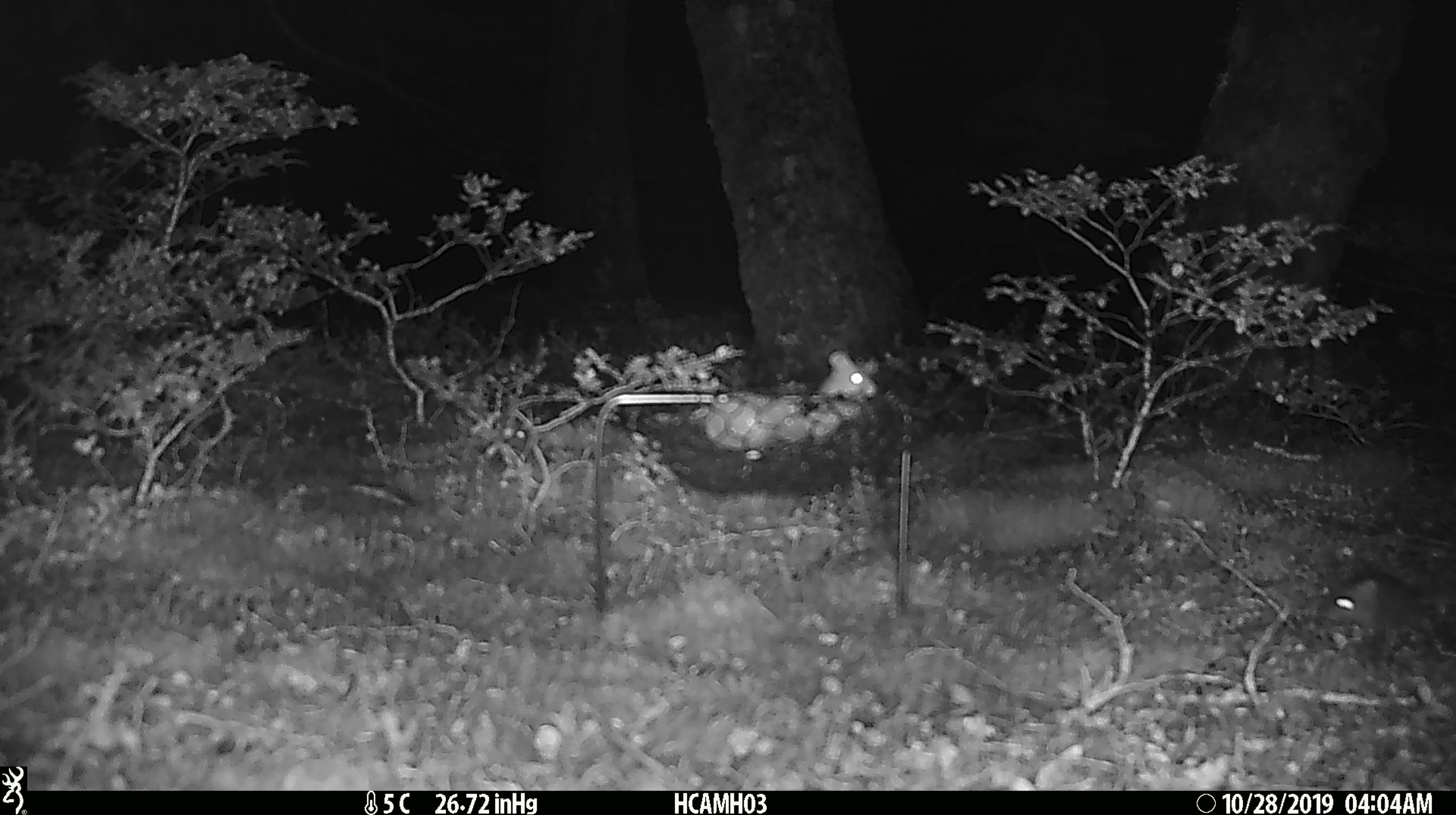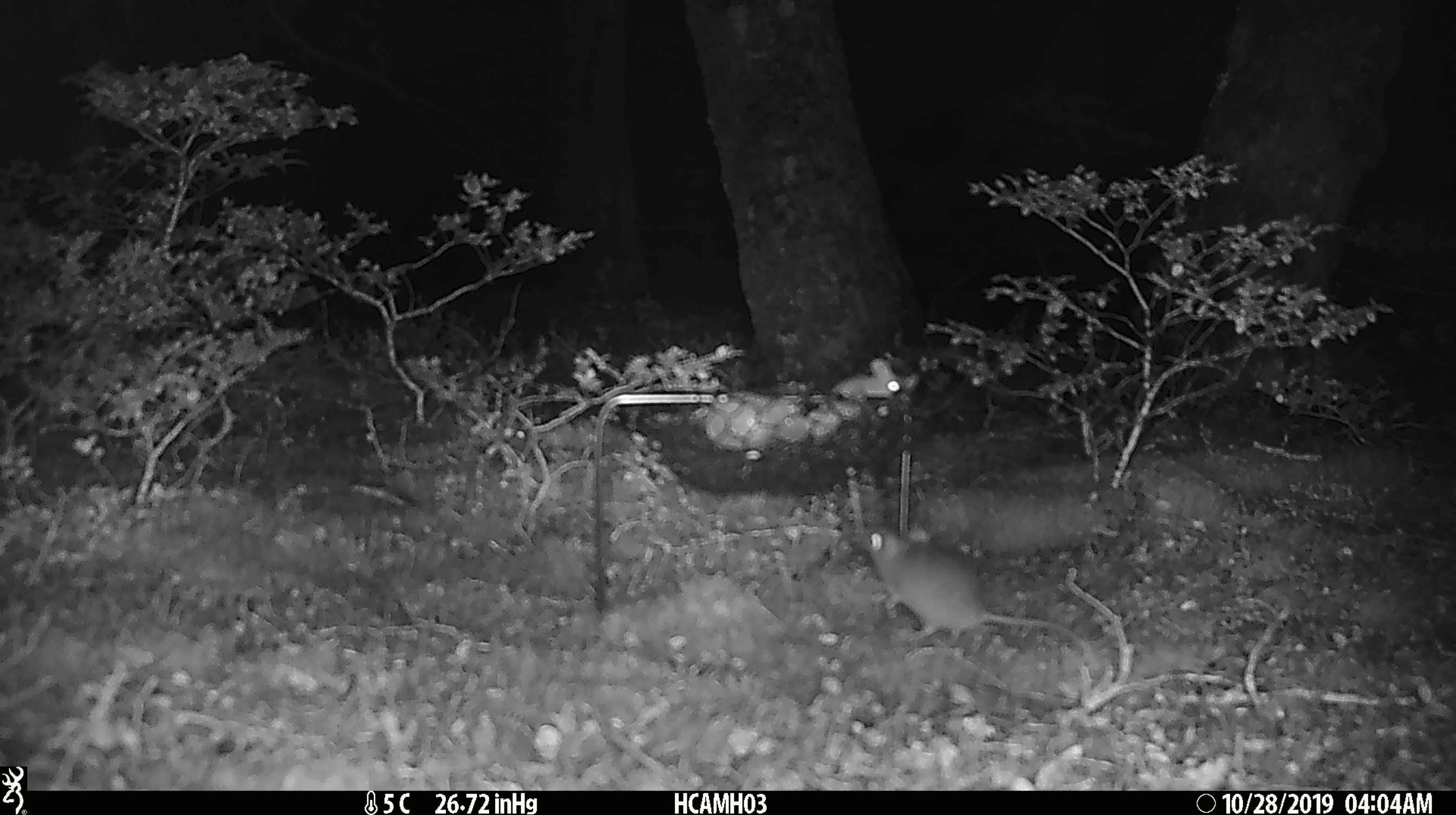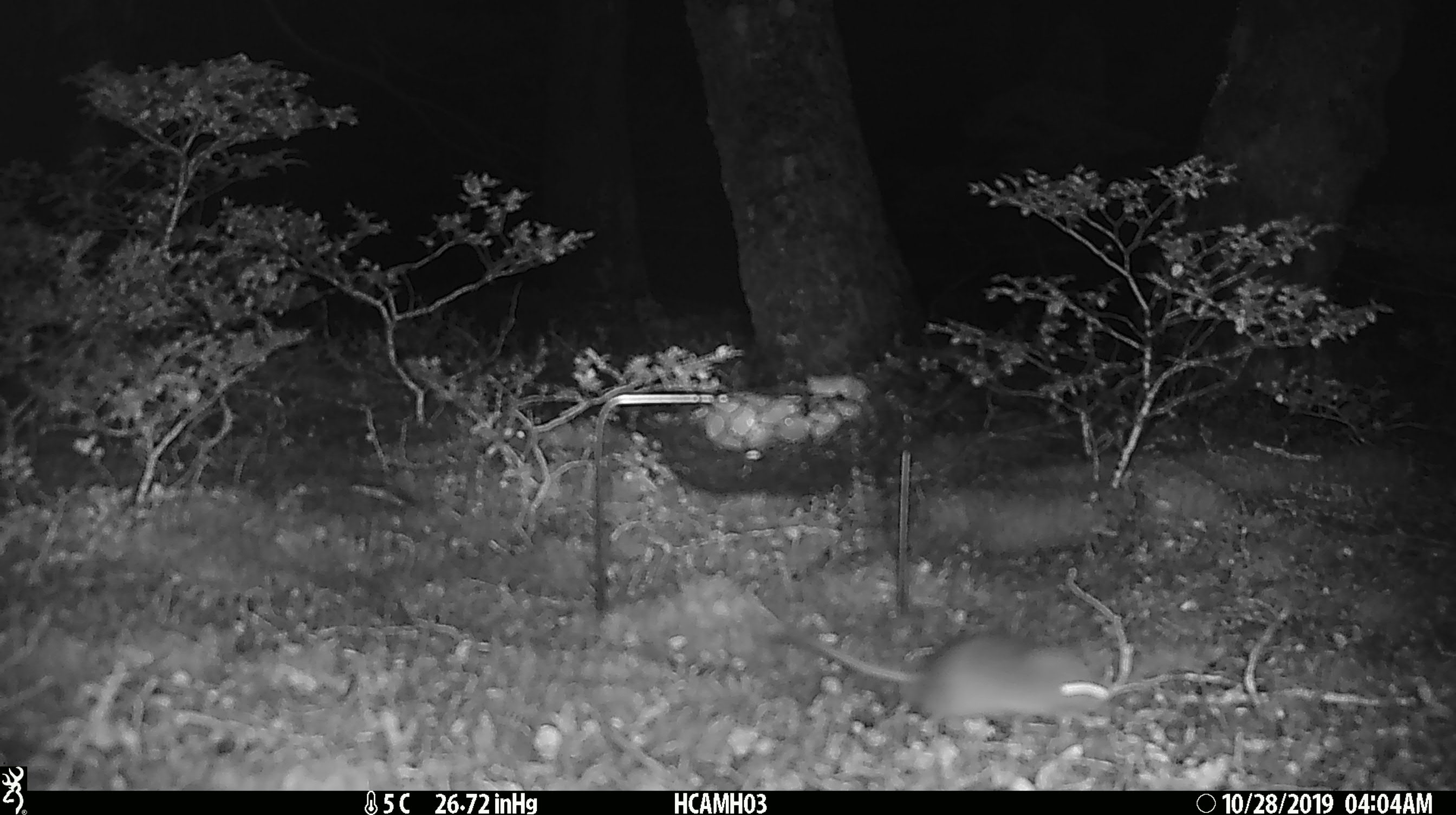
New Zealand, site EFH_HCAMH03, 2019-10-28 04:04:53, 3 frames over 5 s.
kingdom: Animalia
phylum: Chordata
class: Mammalia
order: Rodentia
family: Muridae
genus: Mus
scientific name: Mus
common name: mouse